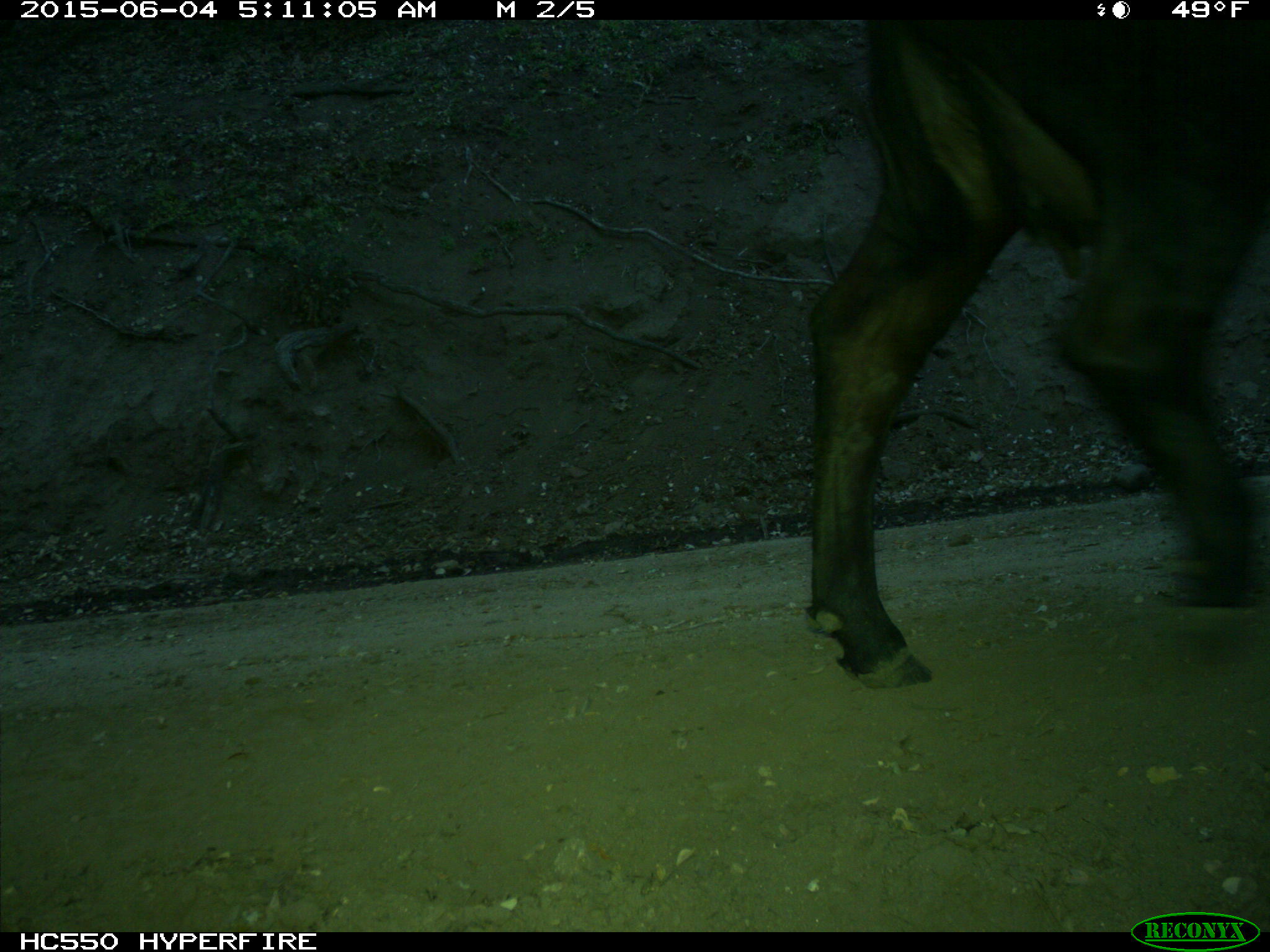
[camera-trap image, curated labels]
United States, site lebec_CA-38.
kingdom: Animalia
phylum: Chordata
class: Mammalia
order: Artiodactyla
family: Bovidae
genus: Bos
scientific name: Bos taurus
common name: domestic cow